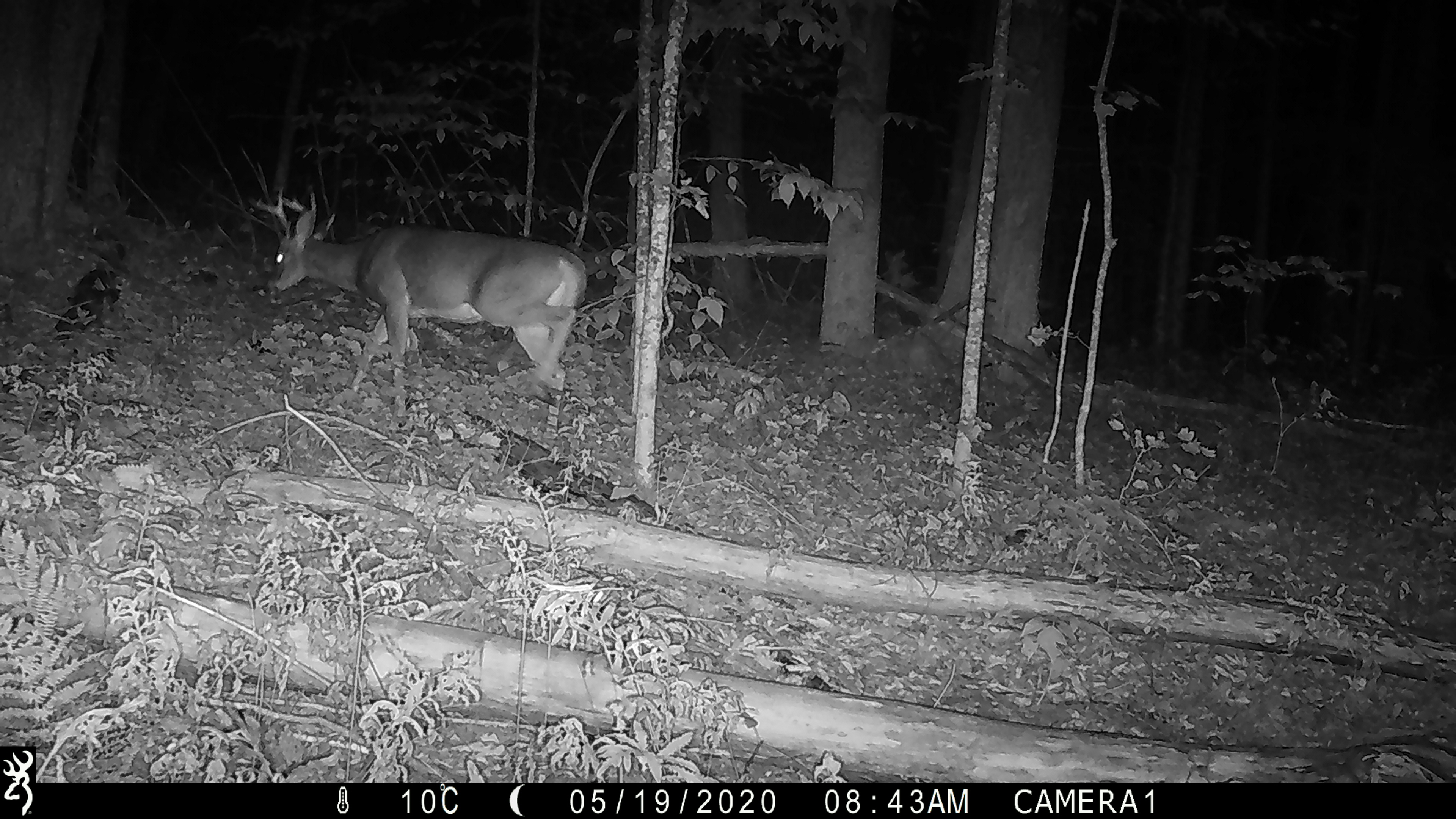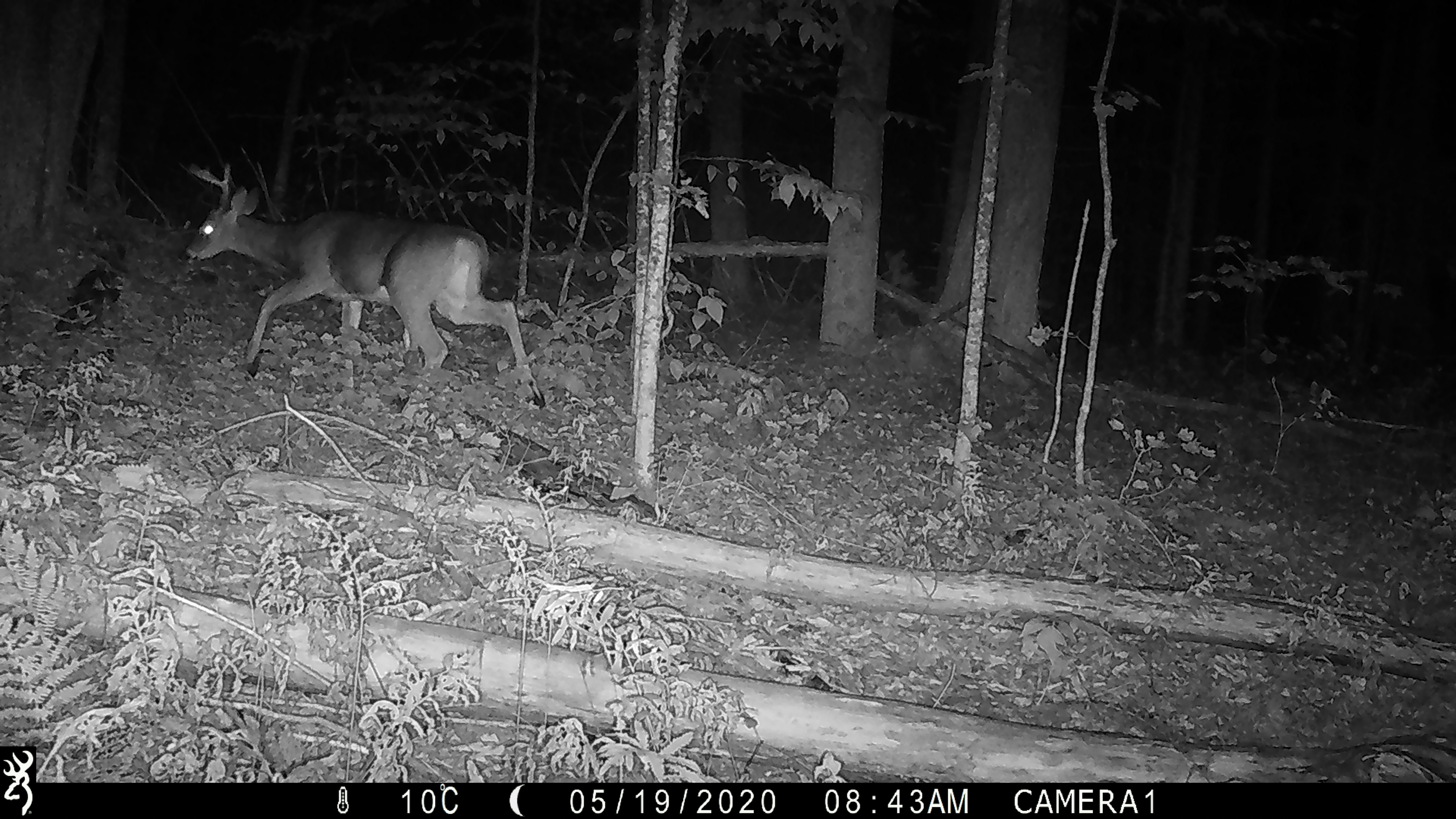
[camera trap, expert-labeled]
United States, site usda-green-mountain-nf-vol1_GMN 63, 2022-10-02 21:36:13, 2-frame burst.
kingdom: Animalia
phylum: Chordata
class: Mammalia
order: Artiodactyla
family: Cervidae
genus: Odocoileus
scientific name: Odocoileus virginianus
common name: white-tailed deer